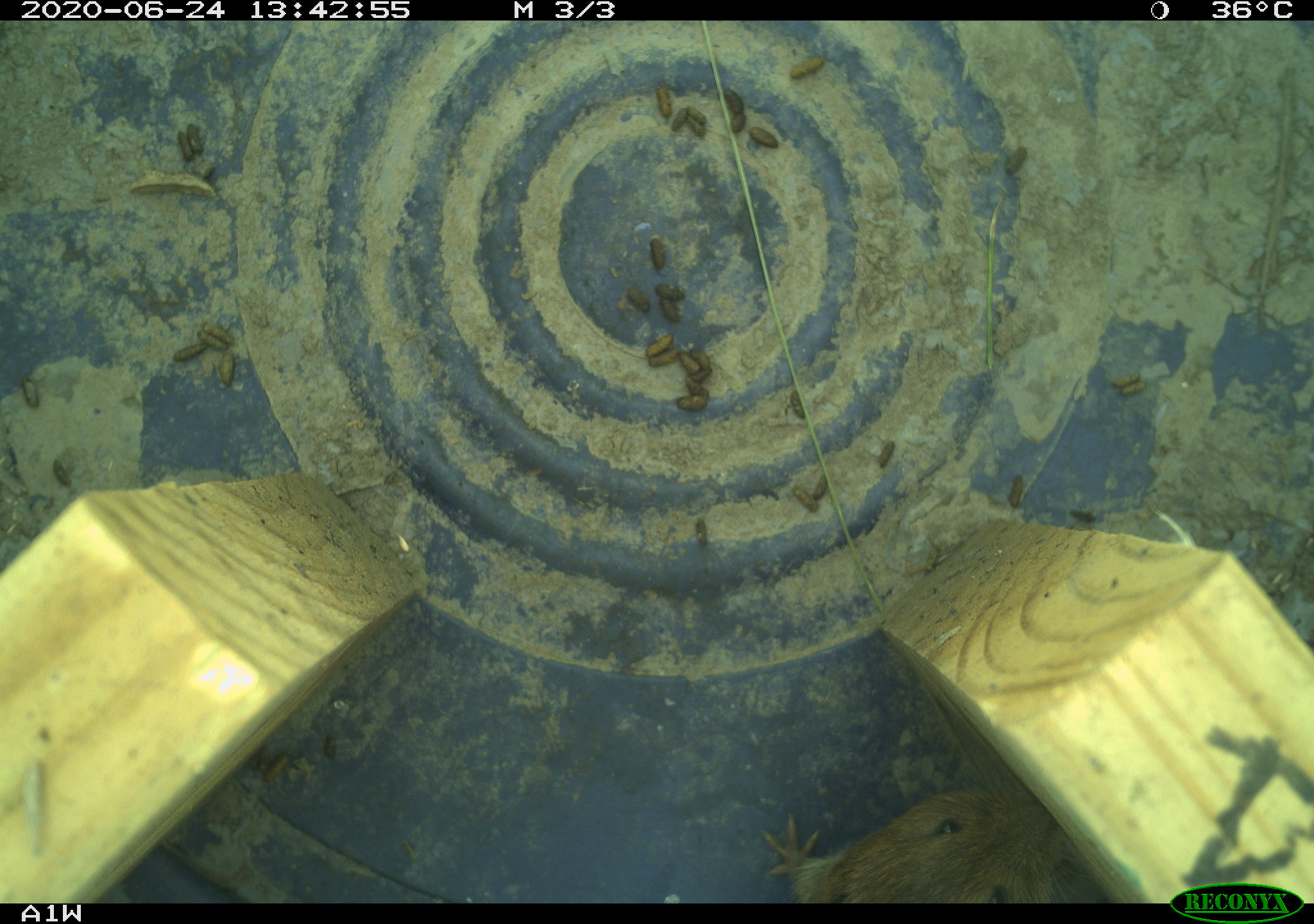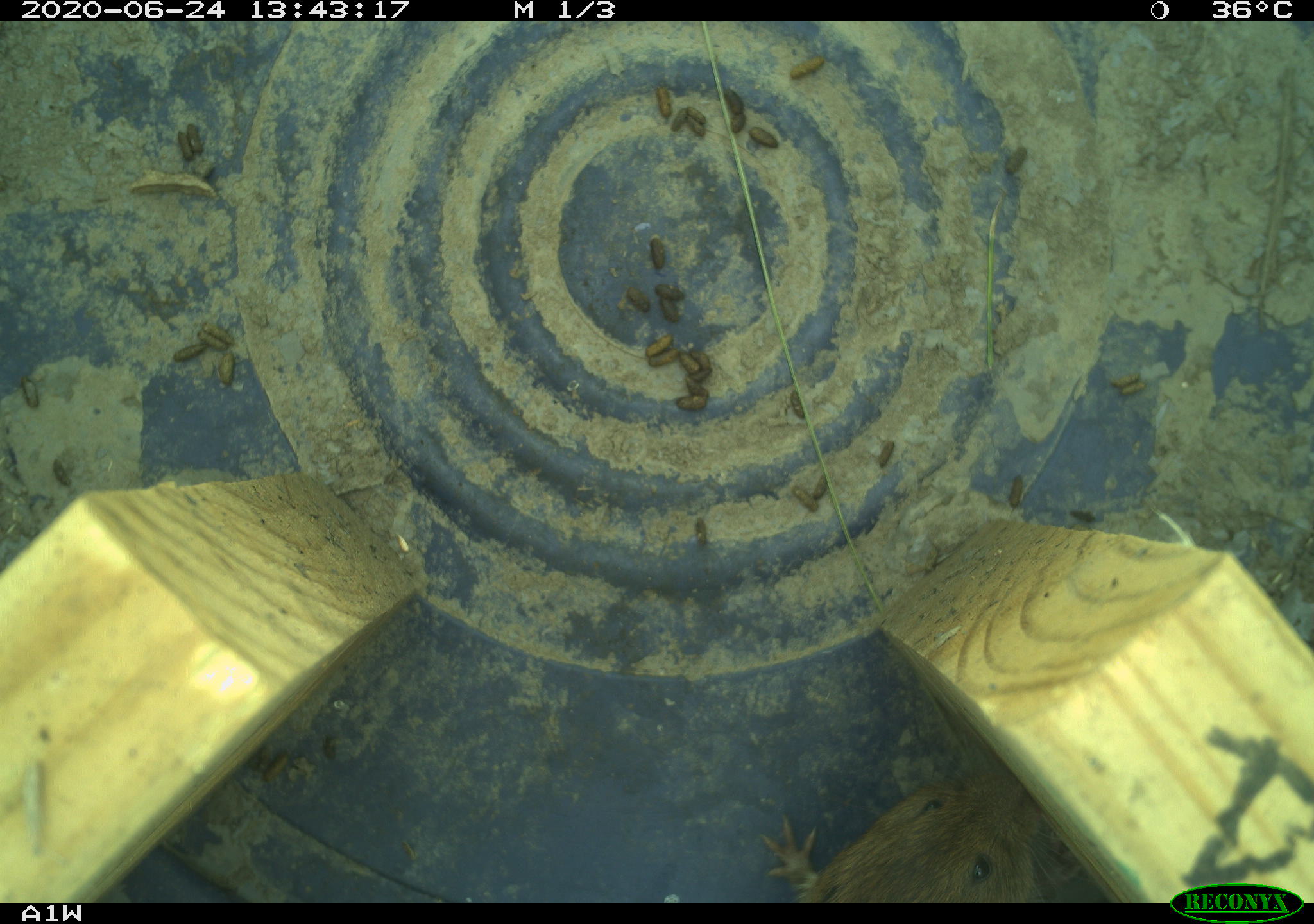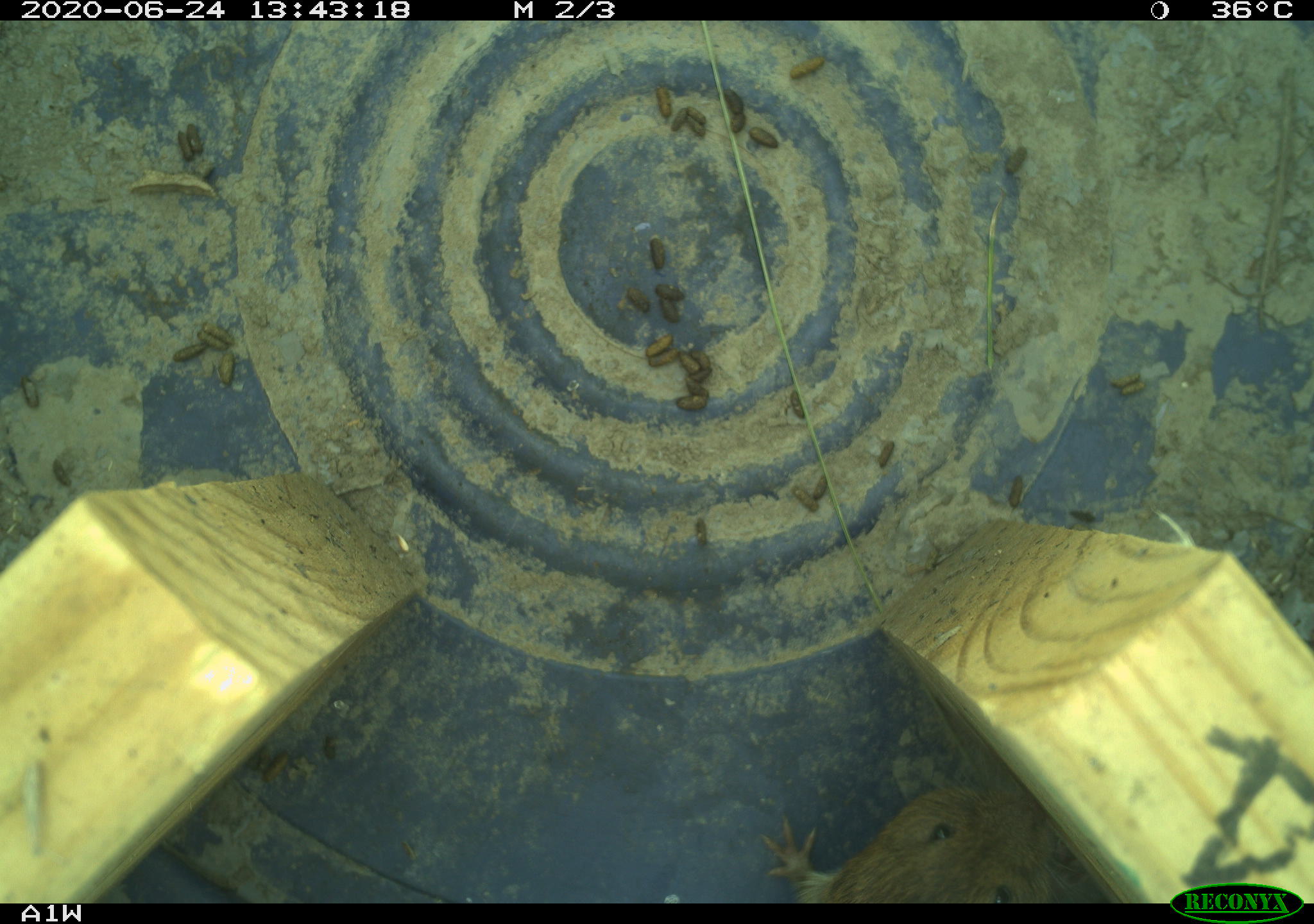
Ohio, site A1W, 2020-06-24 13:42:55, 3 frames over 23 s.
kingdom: Animalia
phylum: Chordata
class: Mammalia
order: Rodentia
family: Cricetidae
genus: Microtus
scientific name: Microtus pennsylvanicus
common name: meadow vole